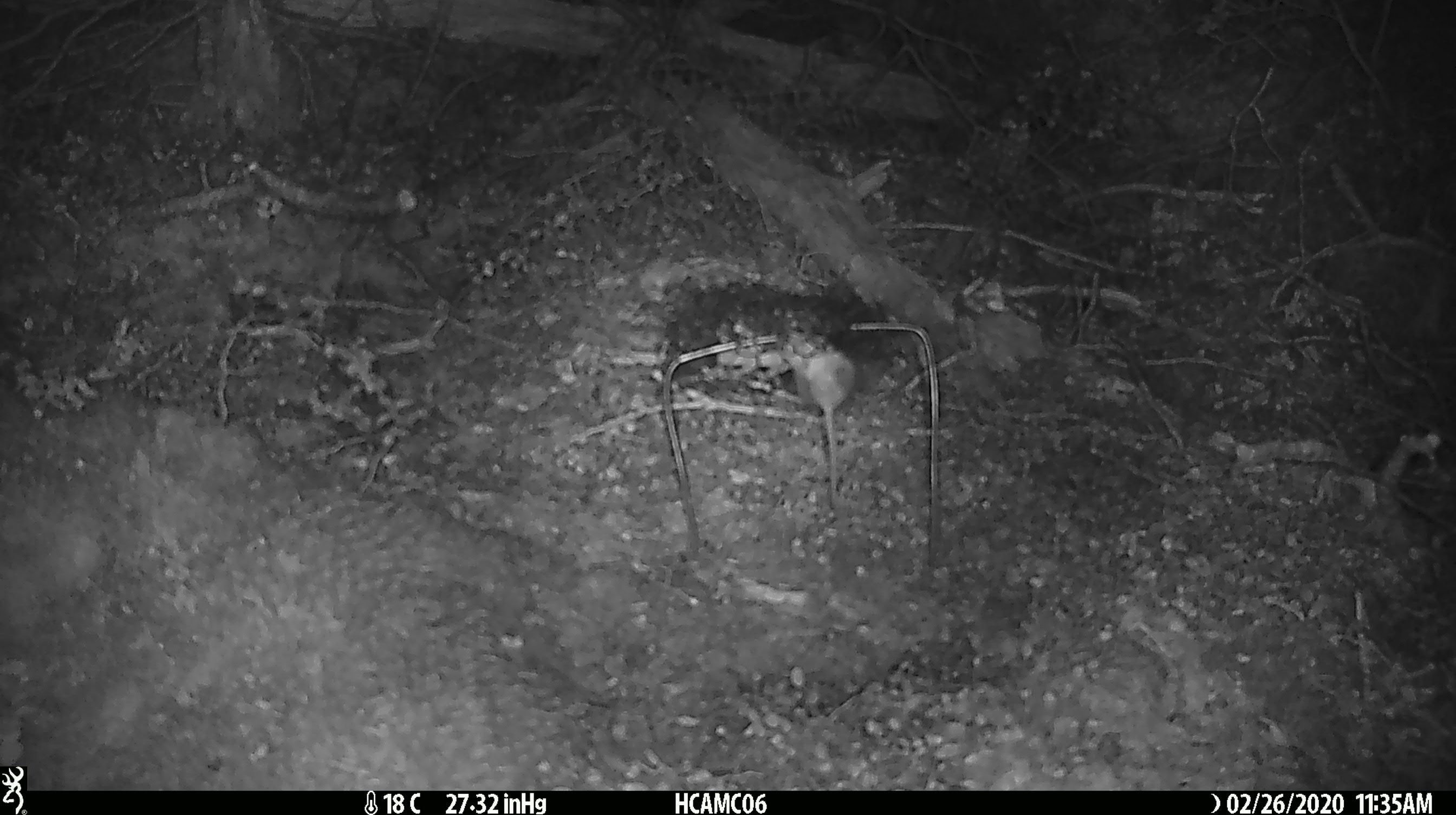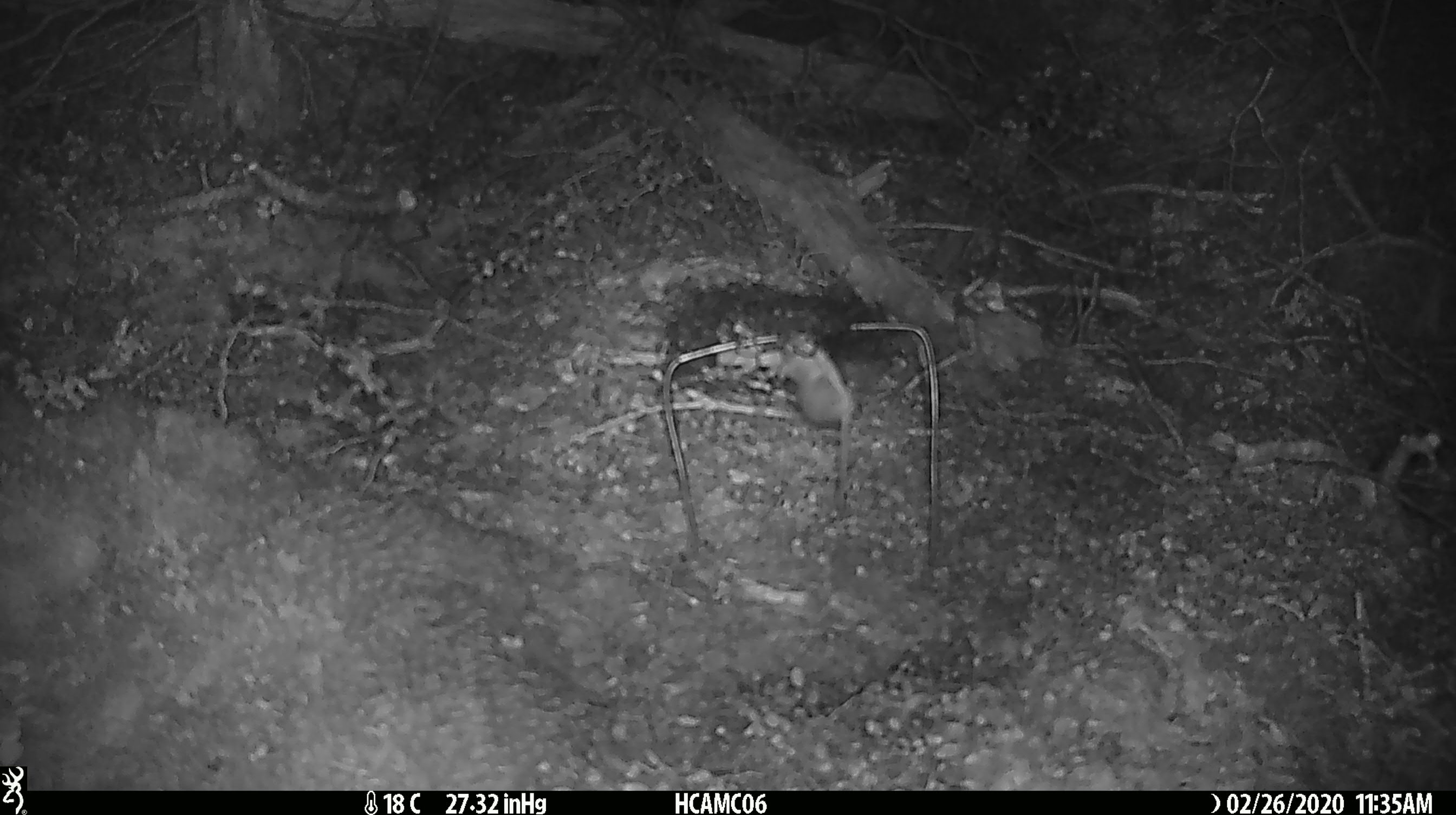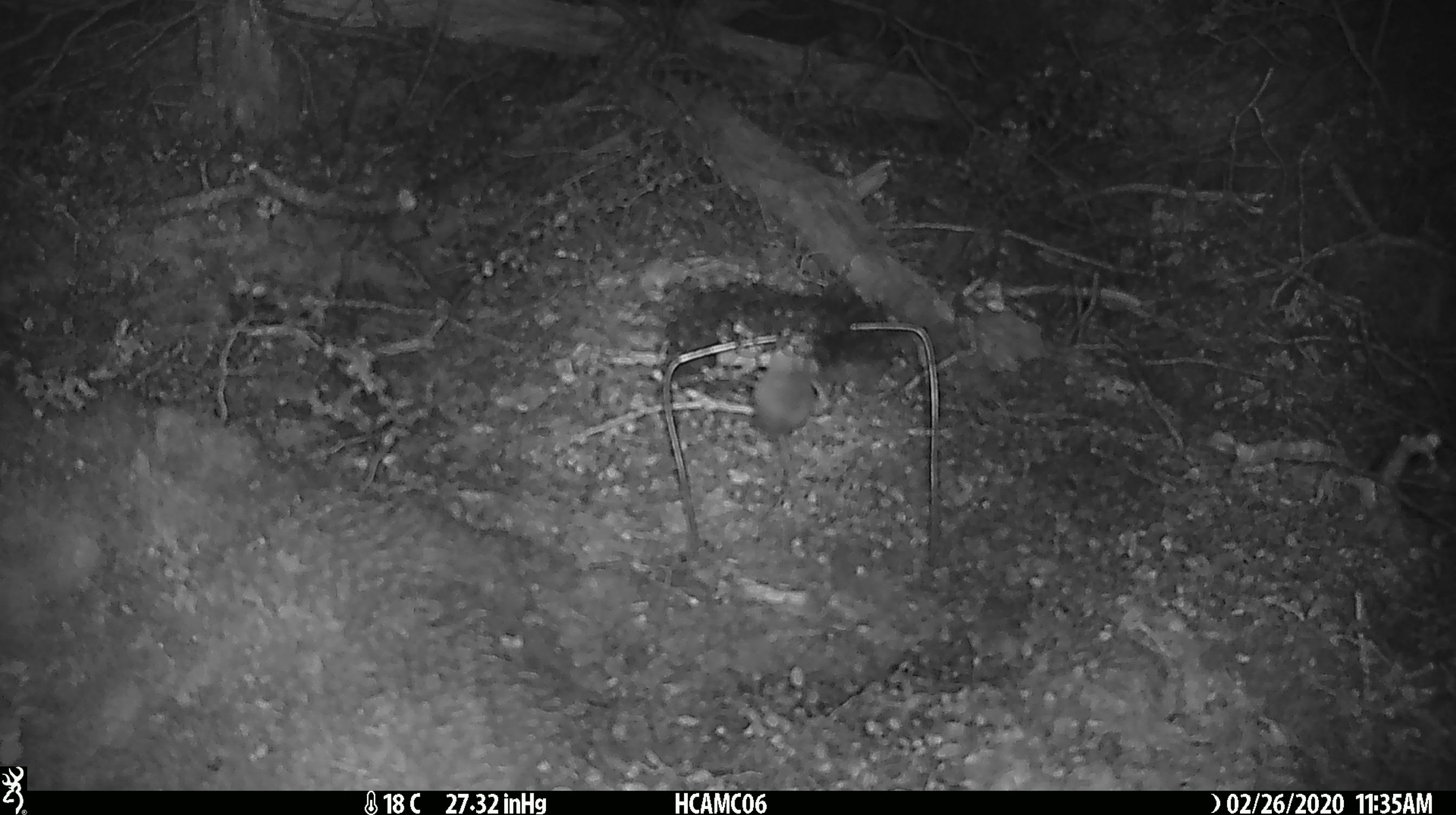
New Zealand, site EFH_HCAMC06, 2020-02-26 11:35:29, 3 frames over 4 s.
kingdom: Animalia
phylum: Chordata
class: Mammalia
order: Rodentia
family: Muridae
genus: Mus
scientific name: Mus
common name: mouse